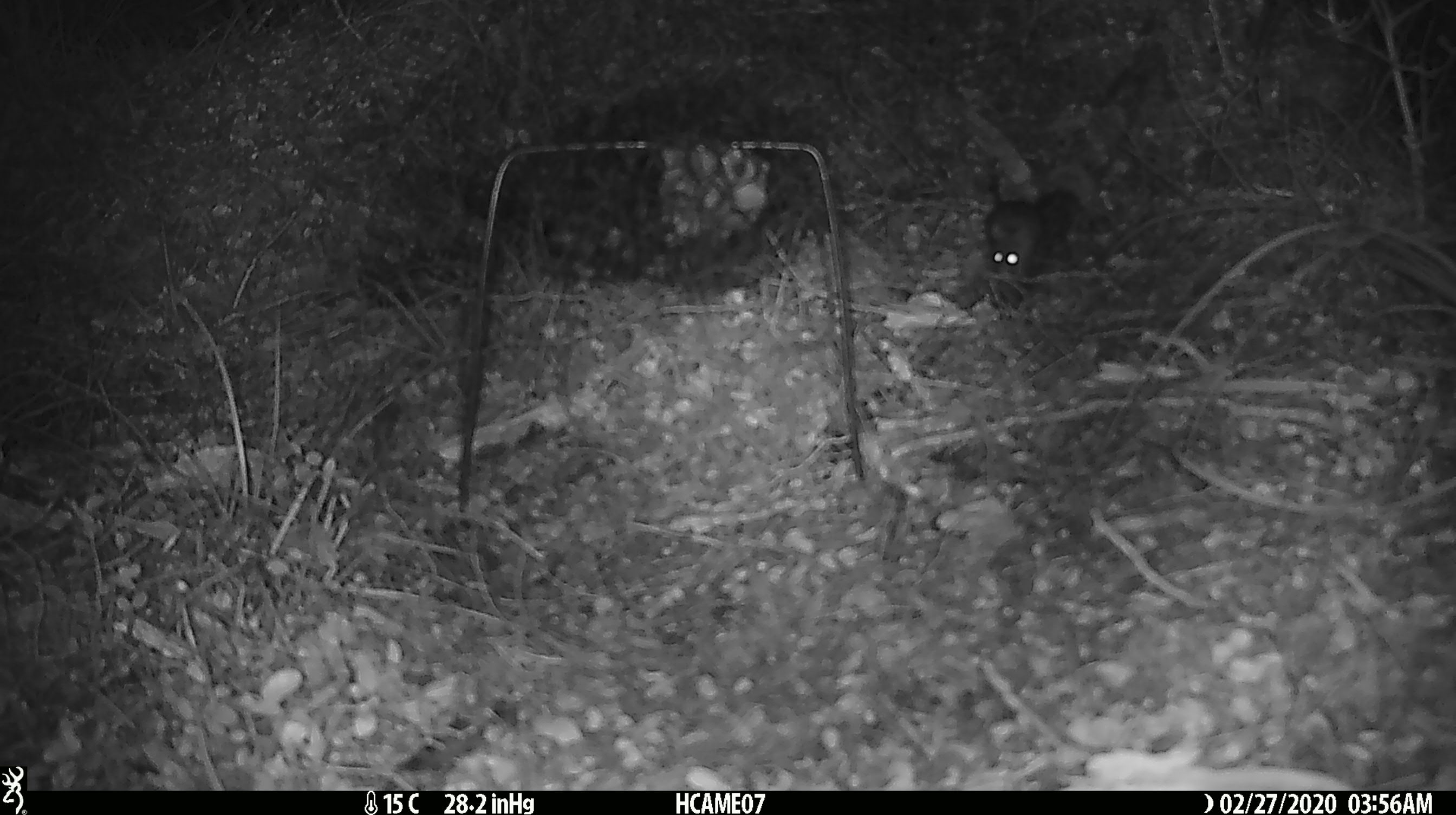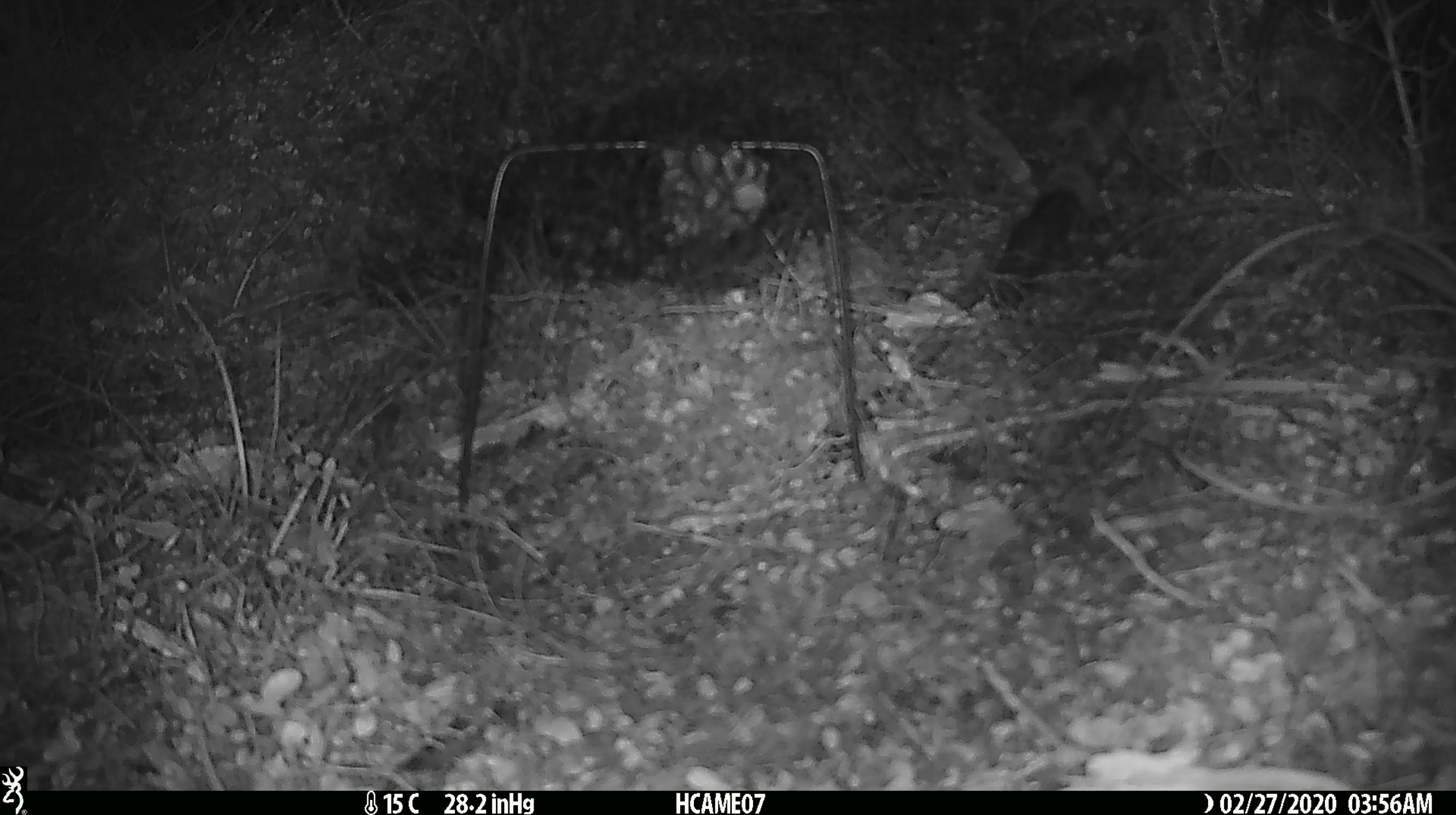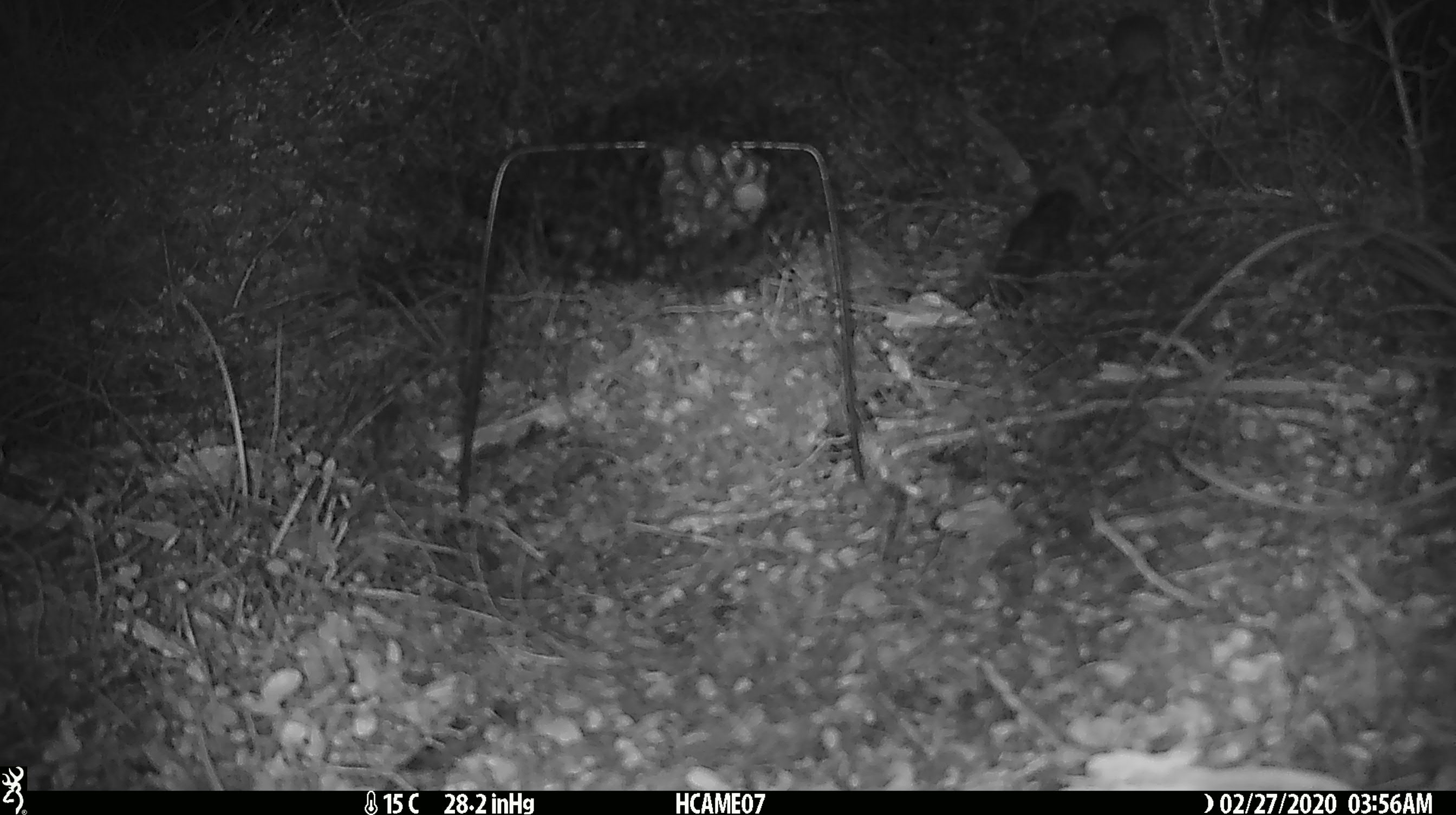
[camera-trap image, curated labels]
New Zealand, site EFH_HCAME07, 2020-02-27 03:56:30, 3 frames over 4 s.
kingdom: Animalia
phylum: Chordata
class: Mammalia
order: Rodentia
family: Muridae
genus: Mus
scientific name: Mus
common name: mouse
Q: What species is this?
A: Mouse (Mus).